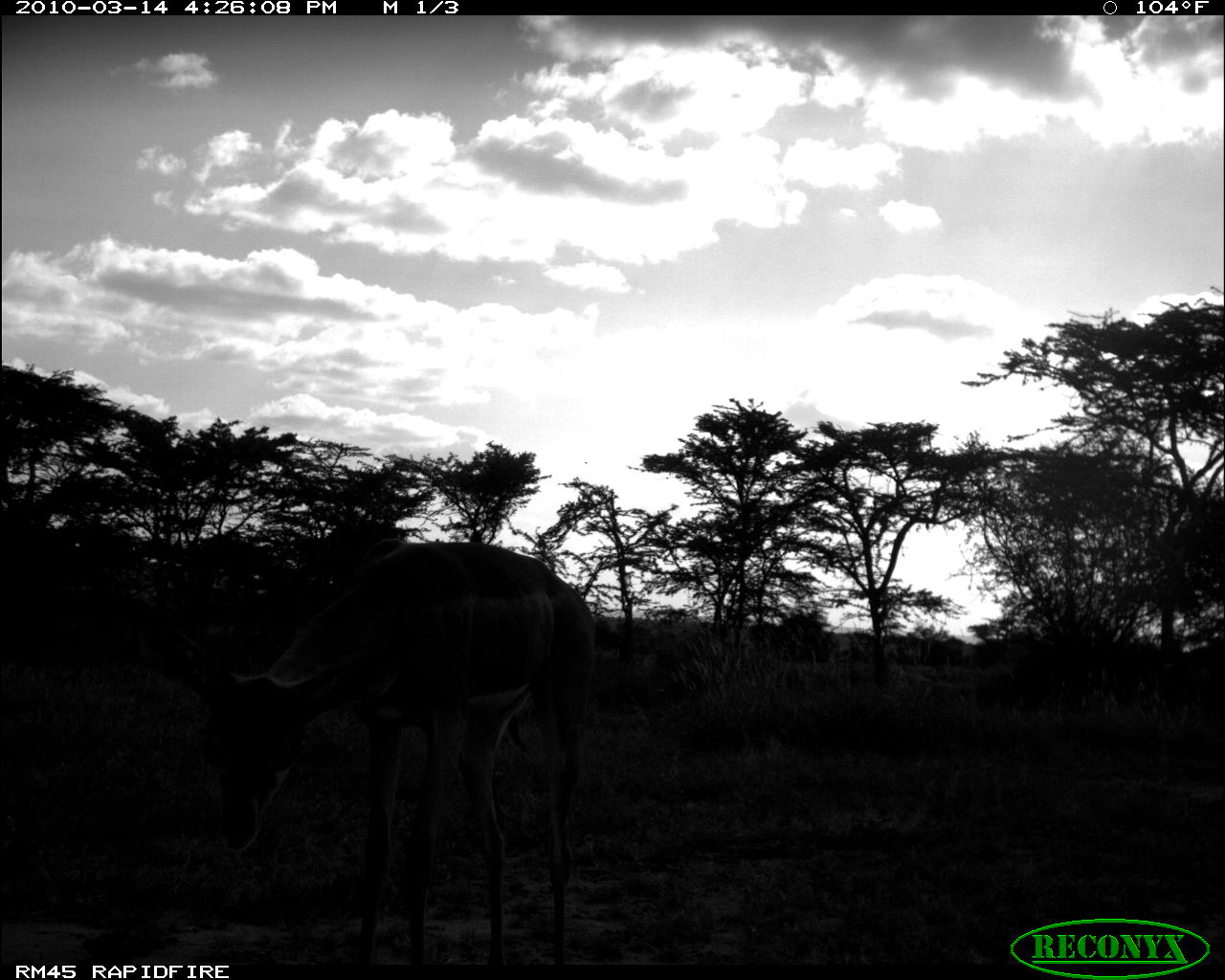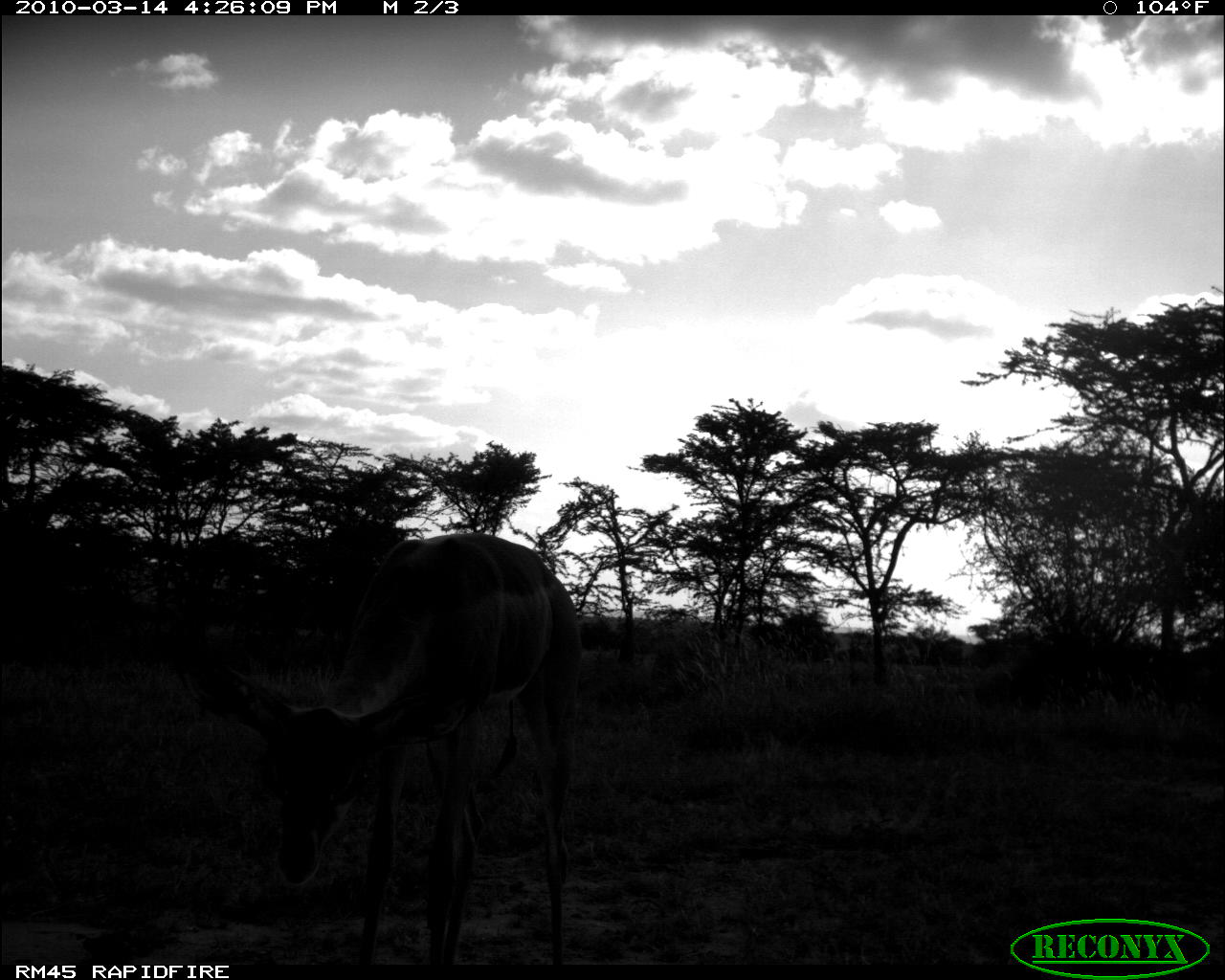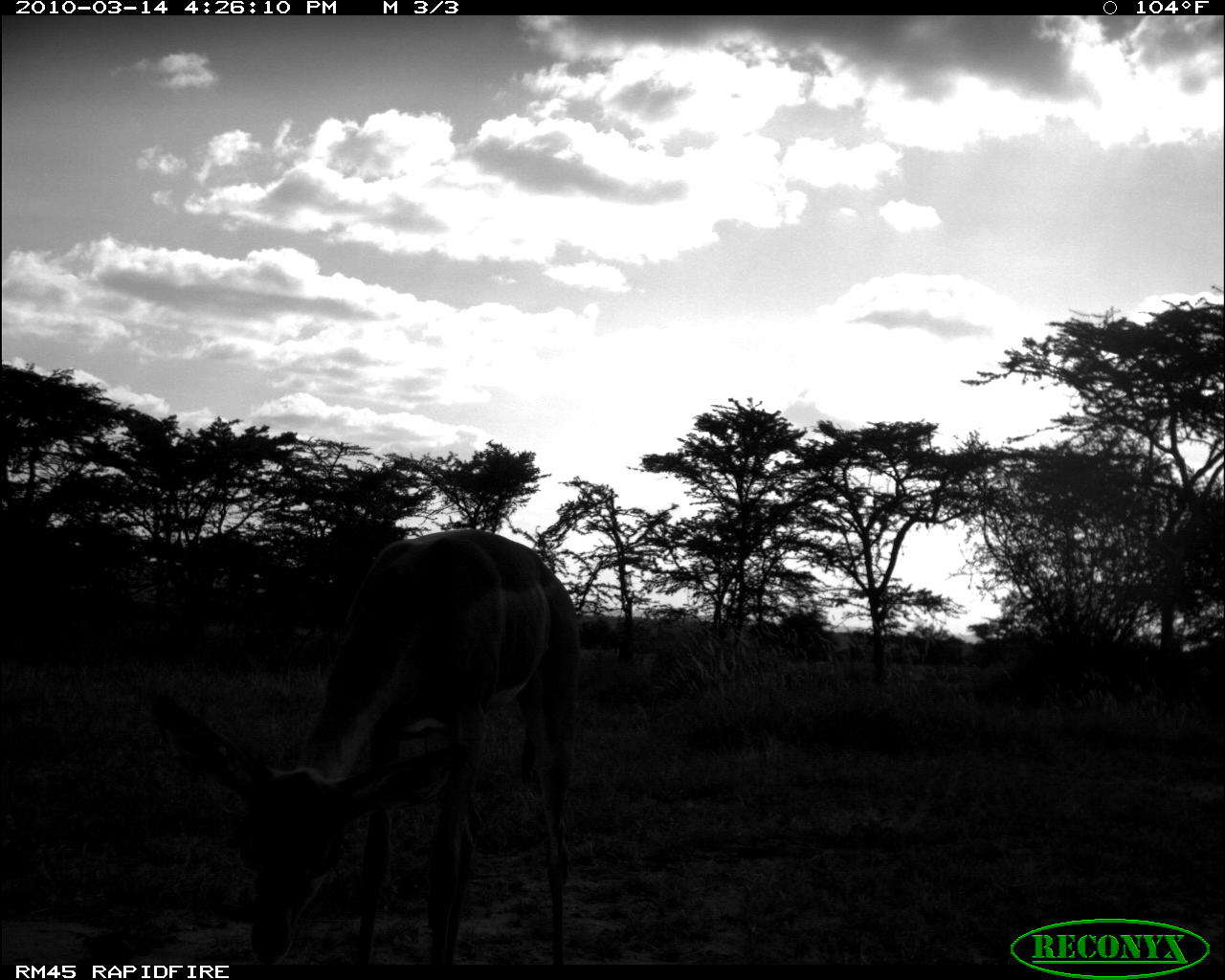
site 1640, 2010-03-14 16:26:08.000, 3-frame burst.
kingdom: Animalia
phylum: Chordata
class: Mammalia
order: Artiodactyla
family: Bovidae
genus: Litocranius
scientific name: Litocranius walleri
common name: gerenuk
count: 1